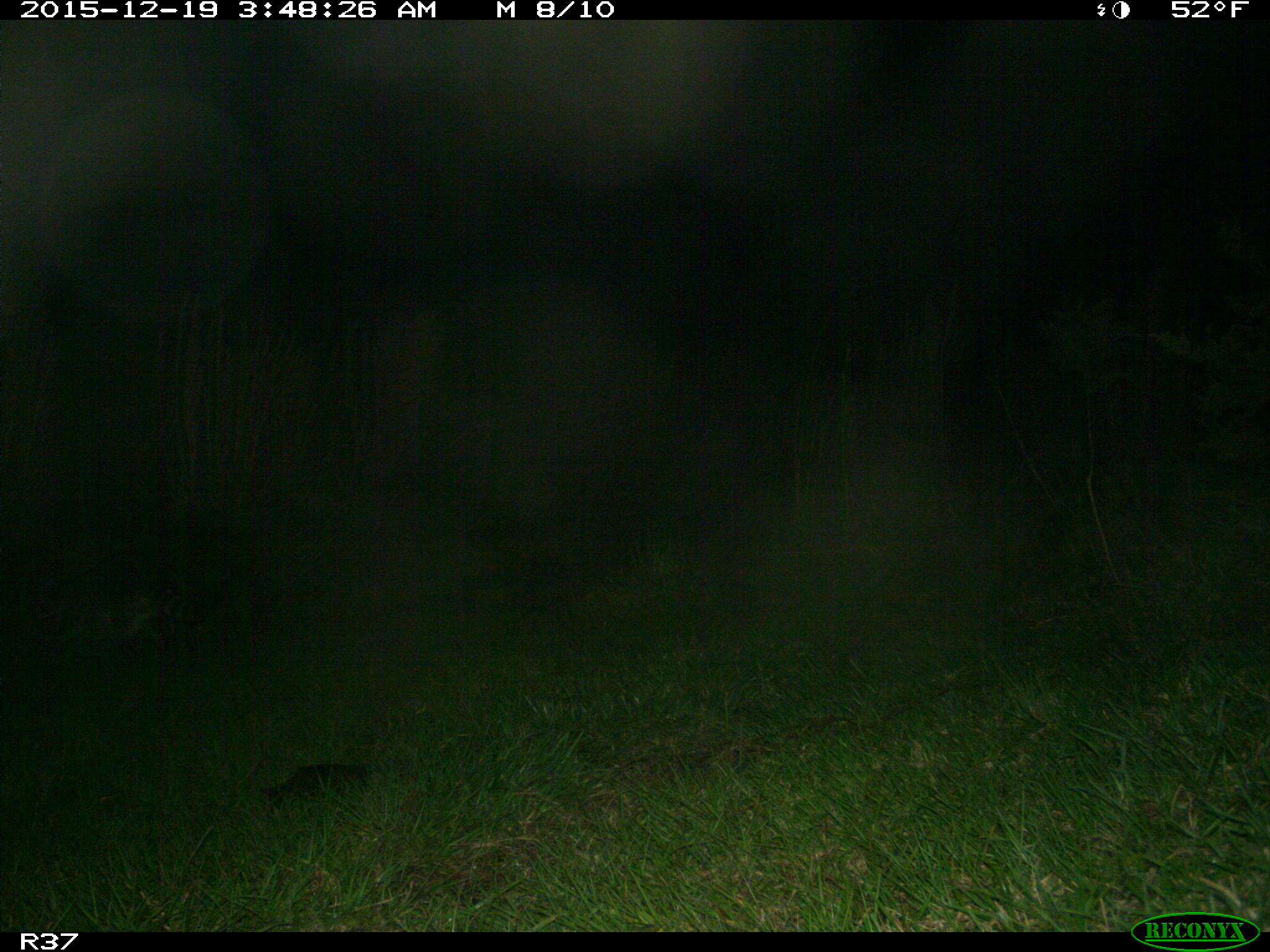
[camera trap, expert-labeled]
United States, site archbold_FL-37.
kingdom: Animalia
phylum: Chordata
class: Mammalia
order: Carnivora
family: Procyonidae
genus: Procyon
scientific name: Procyon lotor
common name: common raccoon